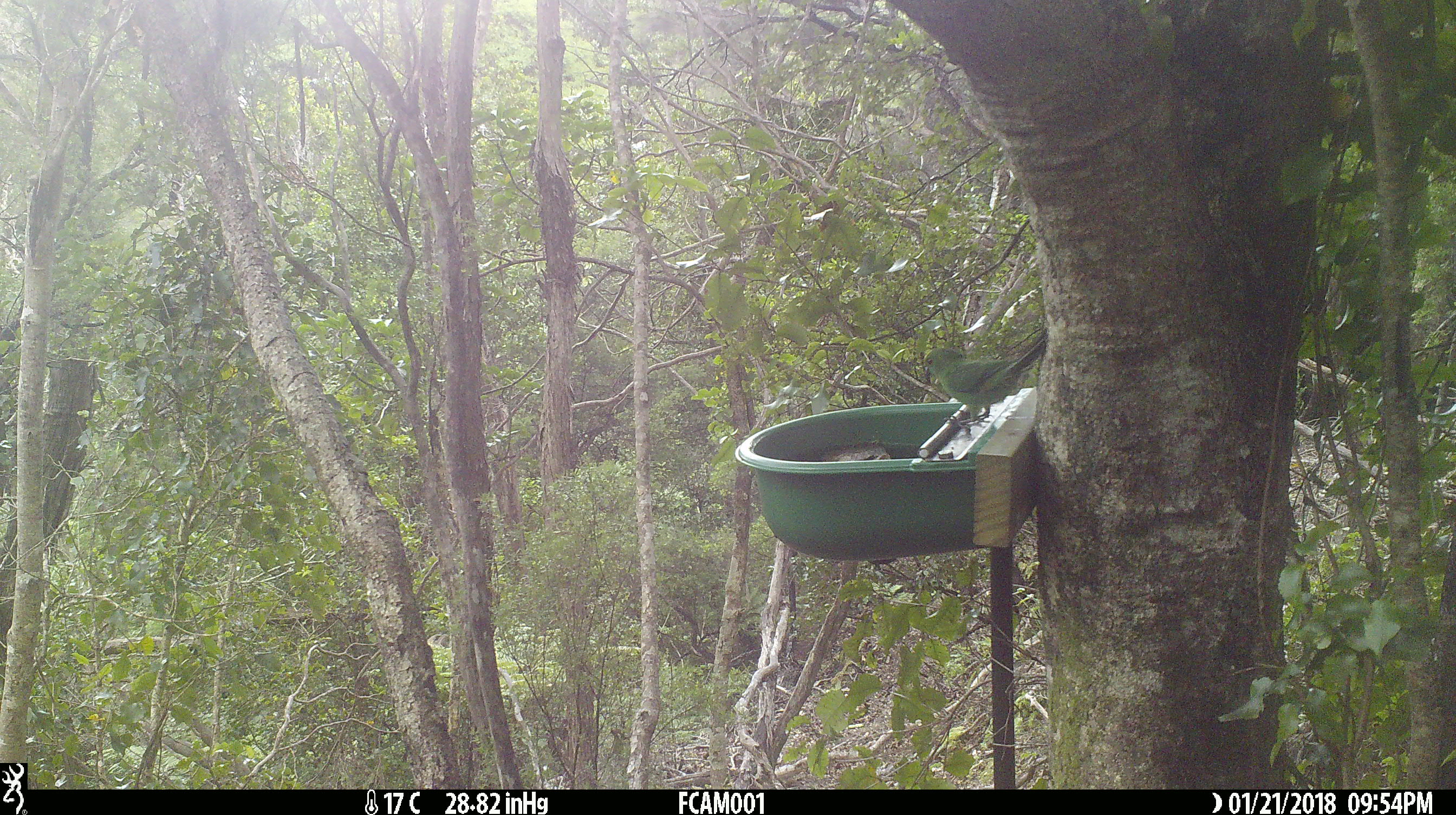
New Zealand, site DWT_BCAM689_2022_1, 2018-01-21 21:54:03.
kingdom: Animalia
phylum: Chordata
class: Aves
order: Psittaciformes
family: Psittaculidae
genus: Cyanoramphus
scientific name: Cyanoramphus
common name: parakeet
Parakeet (Cyanoramphus).